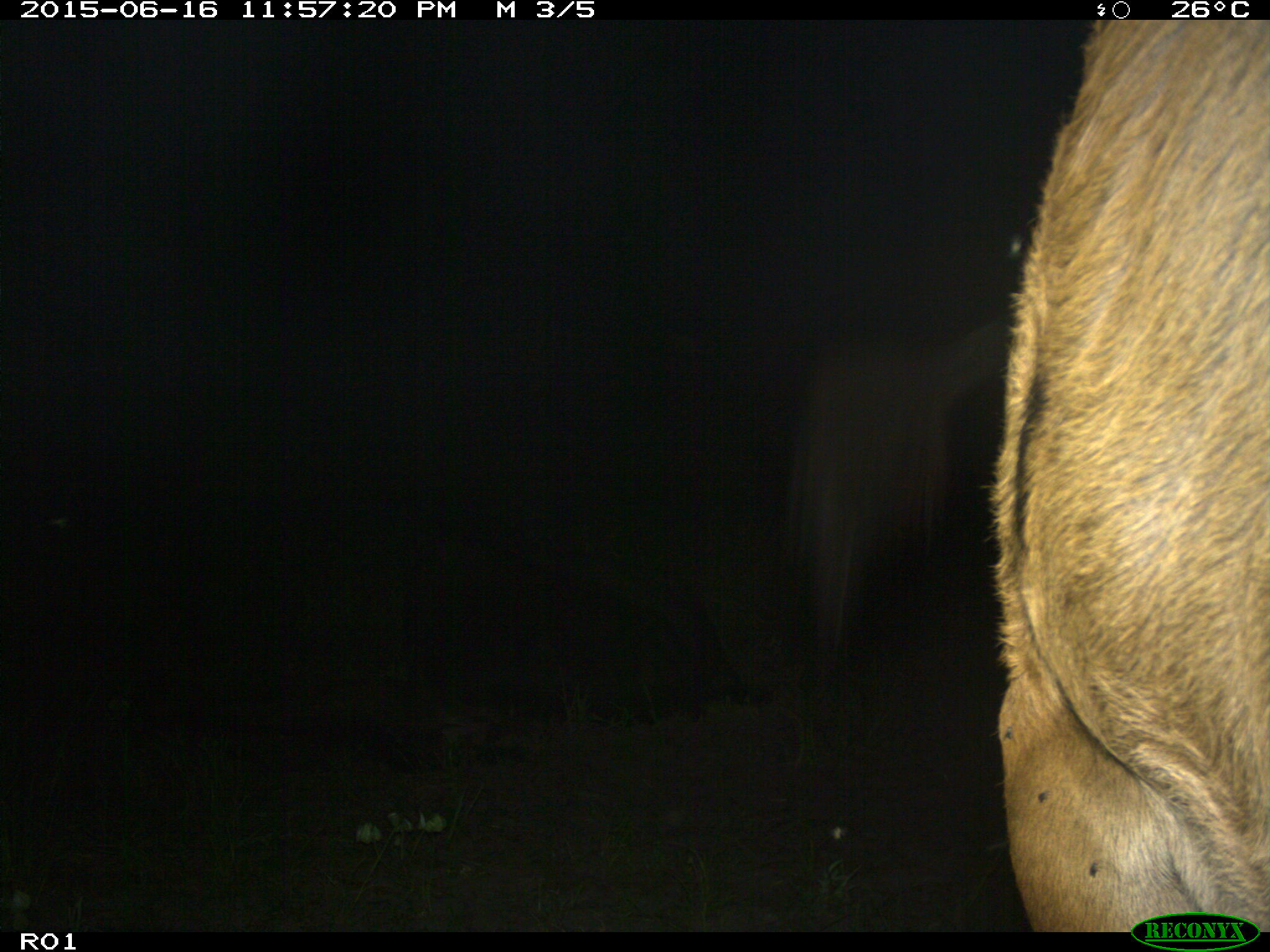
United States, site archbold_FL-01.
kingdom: Animalia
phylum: Chordata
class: Mammalia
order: Artiodactyla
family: Bovidae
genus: Bos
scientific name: Bos taurus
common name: domestic cow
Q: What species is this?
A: Bos taurus (domestic cow).